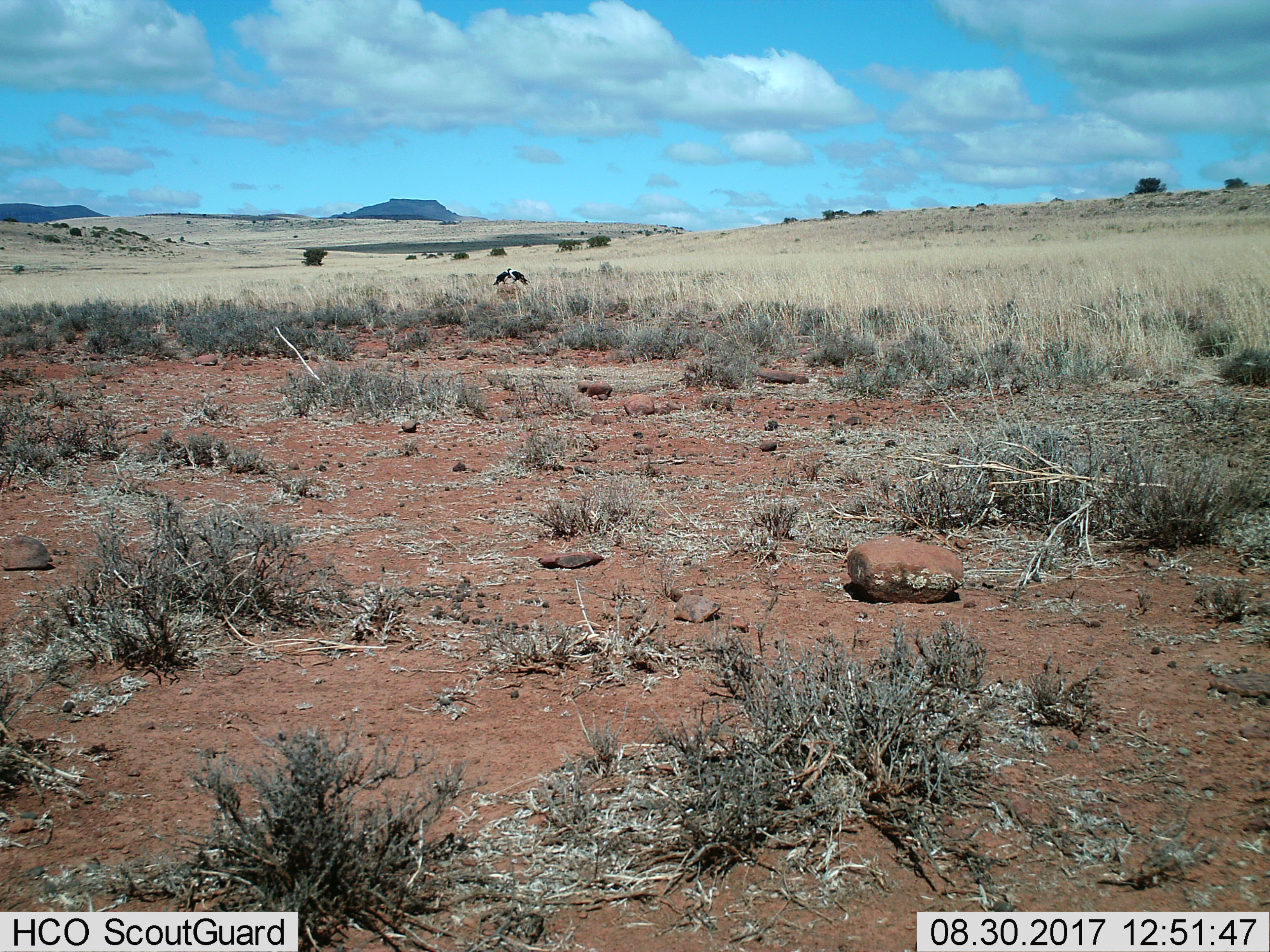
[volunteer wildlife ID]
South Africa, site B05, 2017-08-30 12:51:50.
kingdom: Animalia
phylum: Chordata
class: Aves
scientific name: Aves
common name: bird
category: birdother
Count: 1.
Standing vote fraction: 67%.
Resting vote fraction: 33%.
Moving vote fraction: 0%.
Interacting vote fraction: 0%.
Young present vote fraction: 0%.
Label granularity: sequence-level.